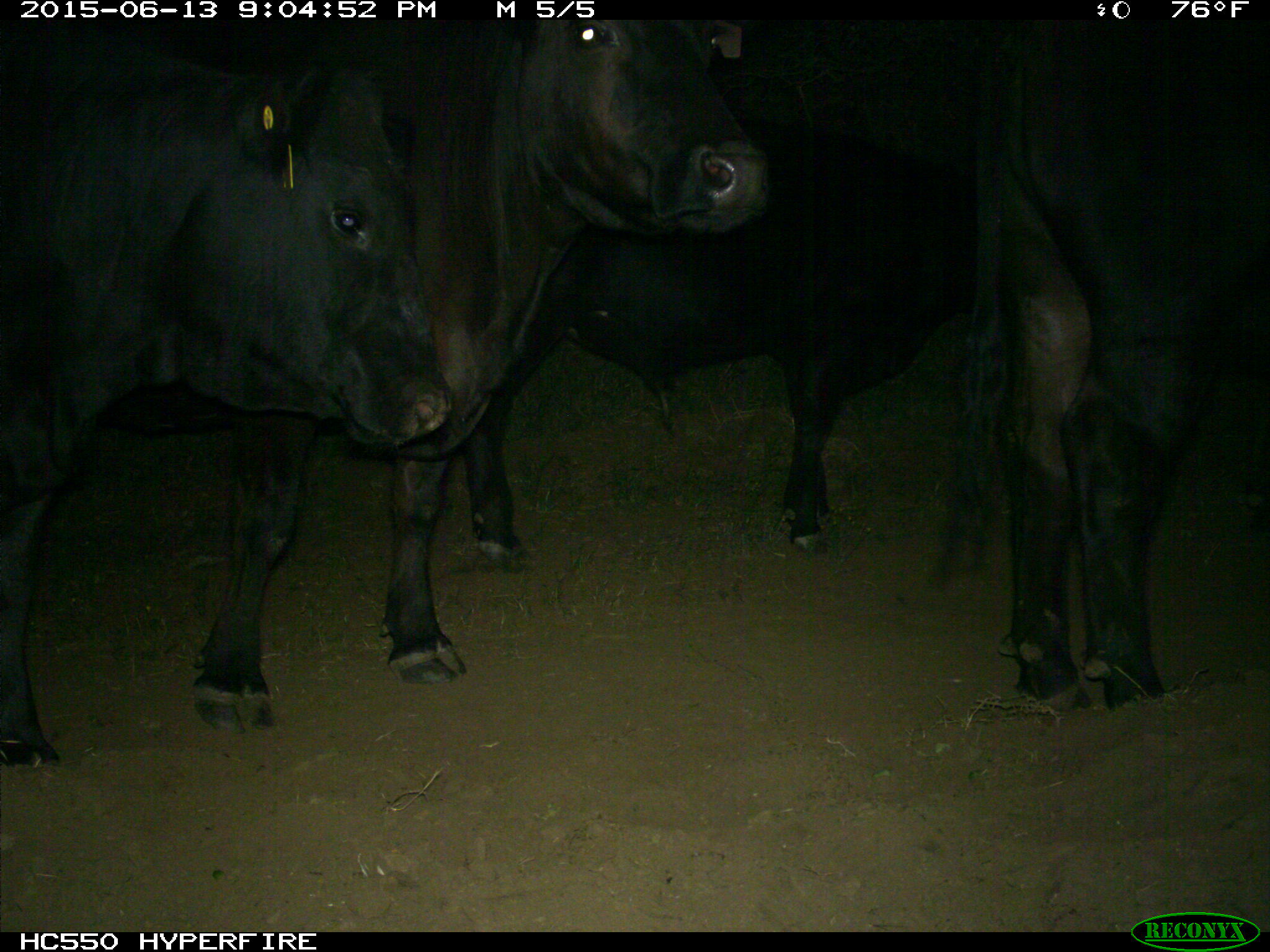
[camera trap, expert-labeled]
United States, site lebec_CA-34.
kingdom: Animalia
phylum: Chordata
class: Mammalia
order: Artiodactyla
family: Bovidae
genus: Bos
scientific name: Bos taurus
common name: domestic cow